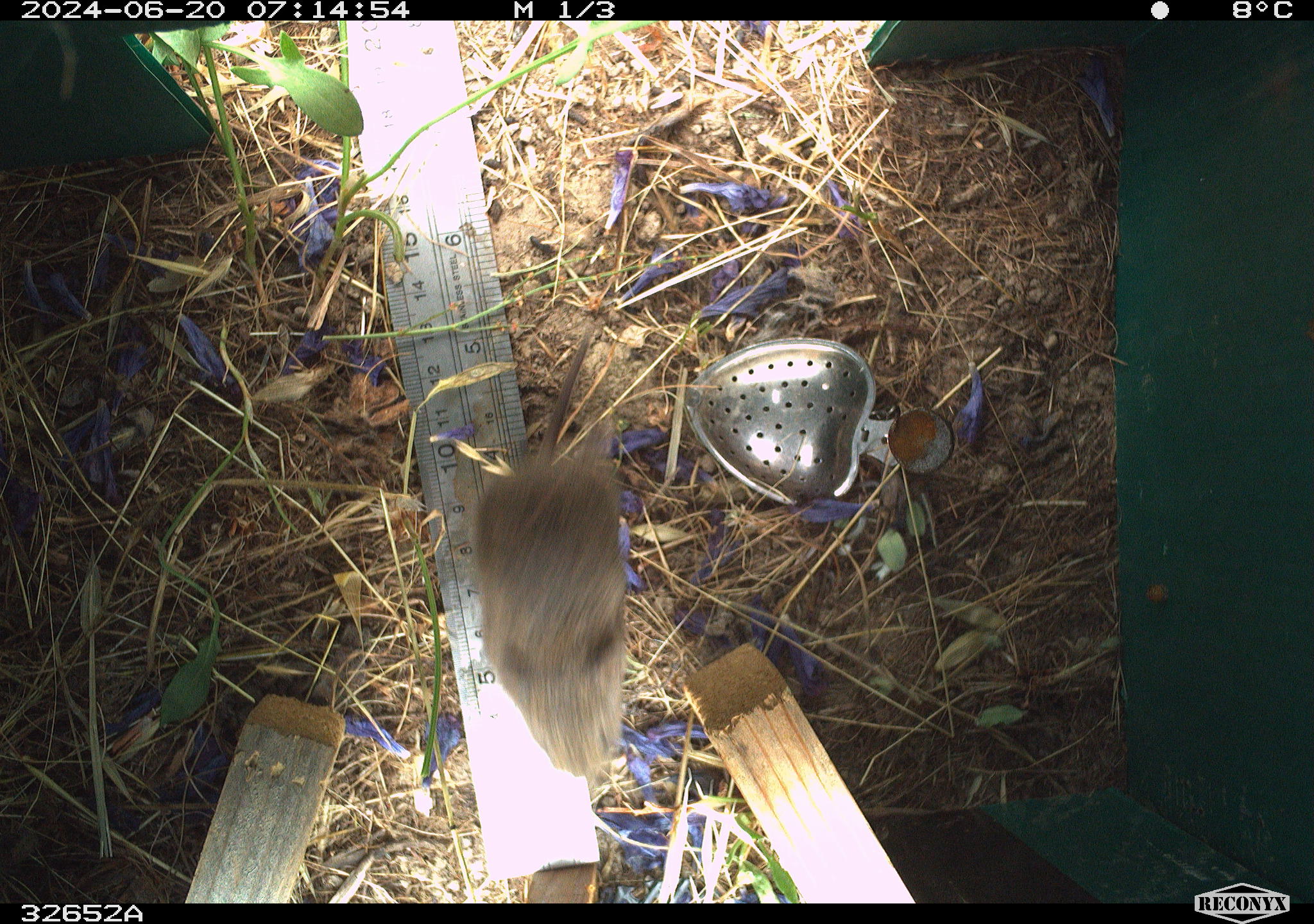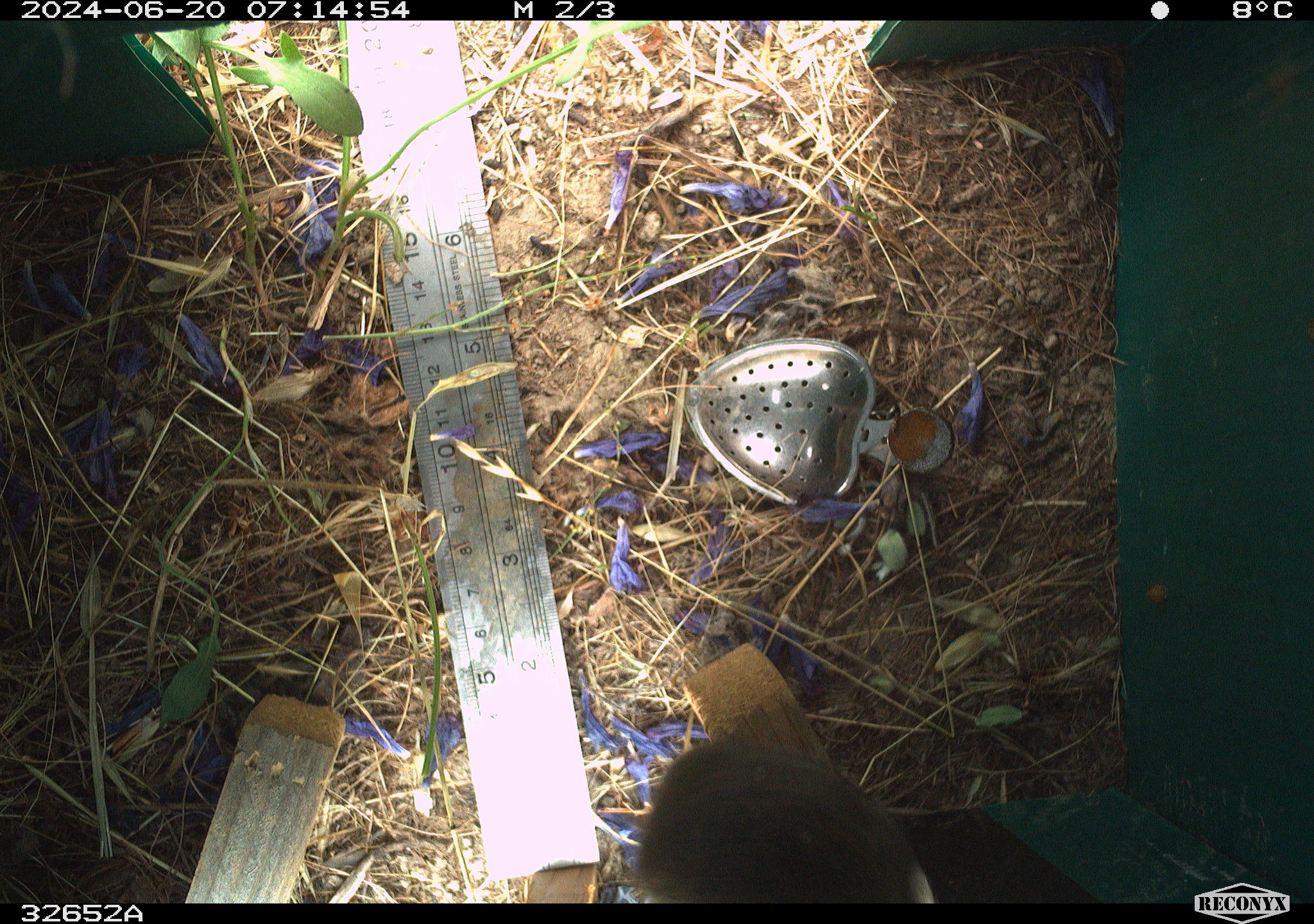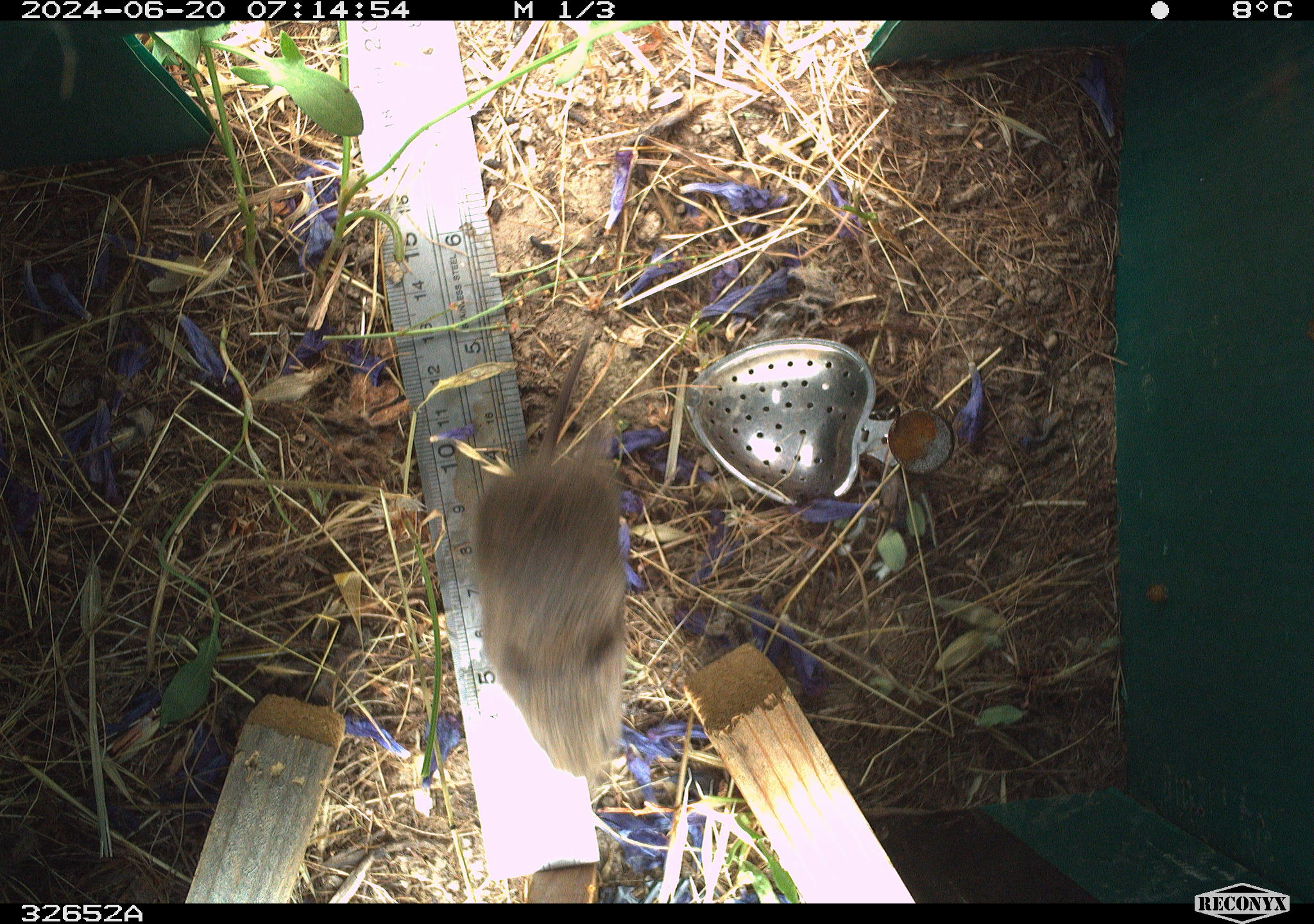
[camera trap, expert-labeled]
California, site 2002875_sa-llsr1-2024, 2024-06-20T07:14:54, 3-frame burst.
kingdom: Animalia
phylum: Chordata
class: Mammalia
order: Rodentia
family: Cricetidae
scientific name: Arvicolinae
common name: voles, lemmings, and muskrats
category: arvicolinae subfamily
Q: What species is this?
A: Arvicolinae subfamily (voles, lemmings, and muskrats) (Arvicolinae).